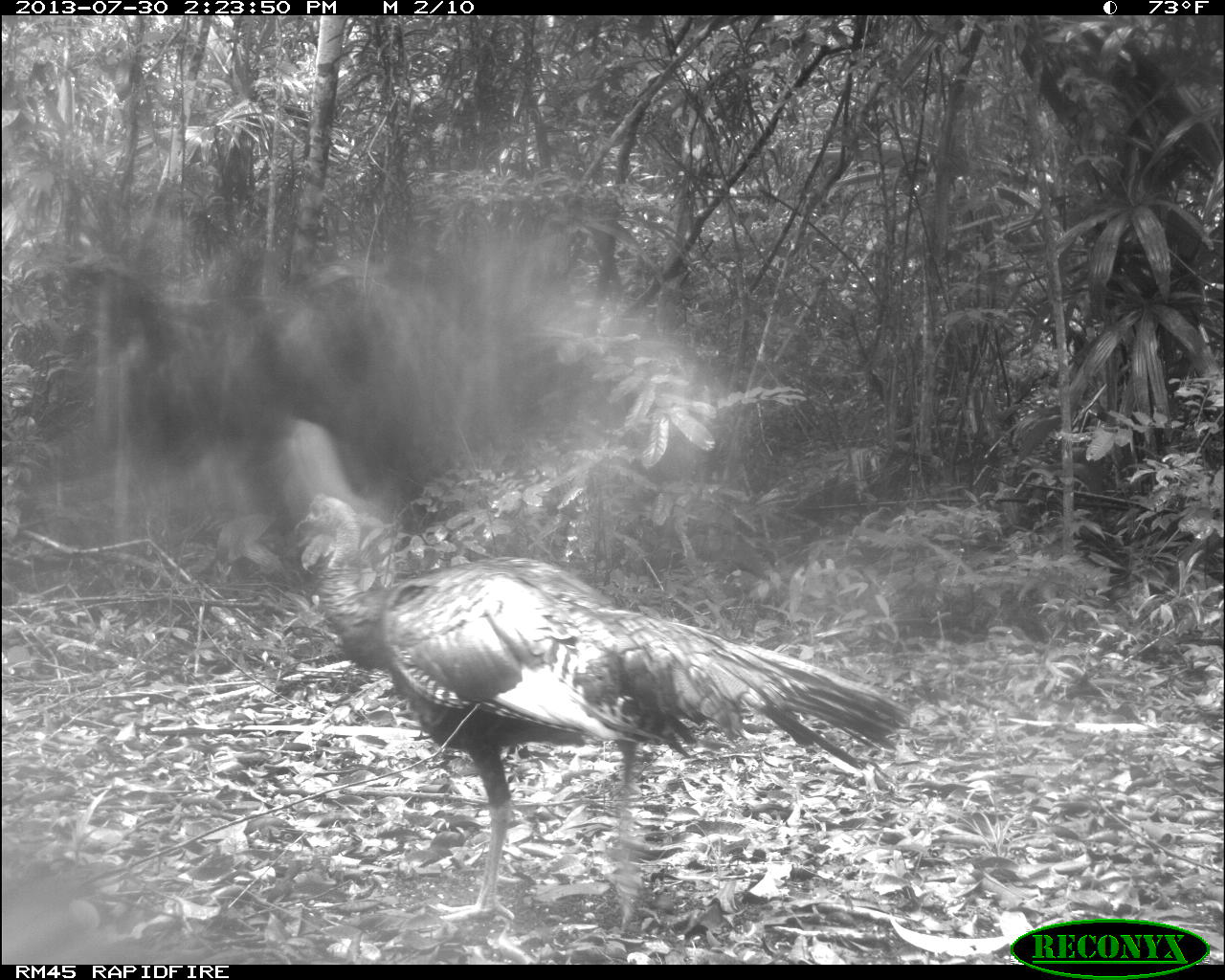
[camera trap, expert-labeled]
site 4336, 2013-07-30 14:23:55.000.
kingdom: Animalia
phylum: Chordata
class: Aves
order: Galliformes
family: Phasianidae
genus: Meleagris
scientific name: Meleagris ocellata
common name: ocellated turkey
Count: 2.